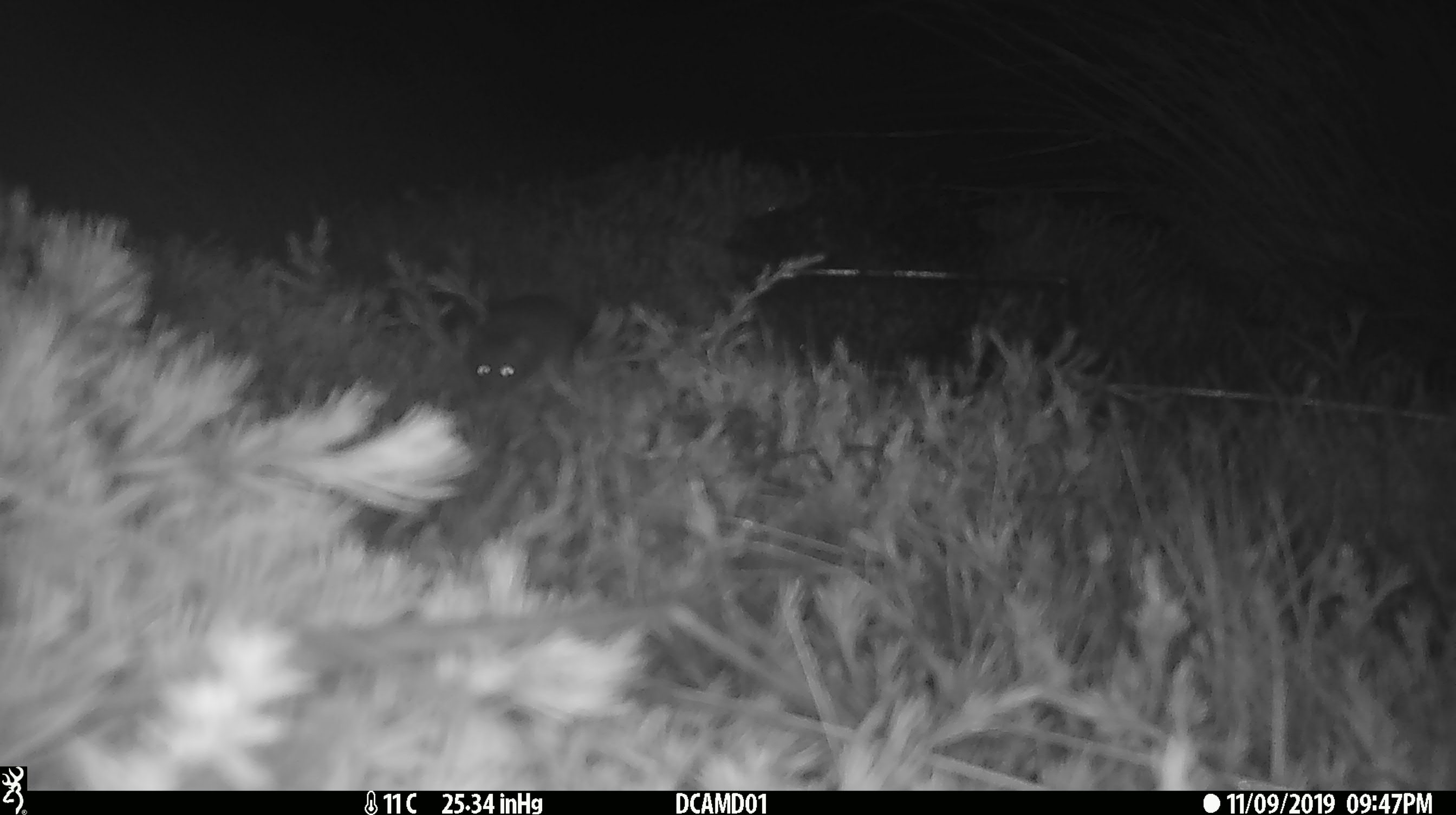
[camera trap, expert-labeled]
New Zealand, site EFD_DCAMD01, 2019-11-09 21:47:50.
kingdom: Animalia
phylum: Chordata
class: Mammalia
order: Rodentia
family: Muridae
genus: Mus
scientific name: Mus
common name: mouse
Mouse (Mus).